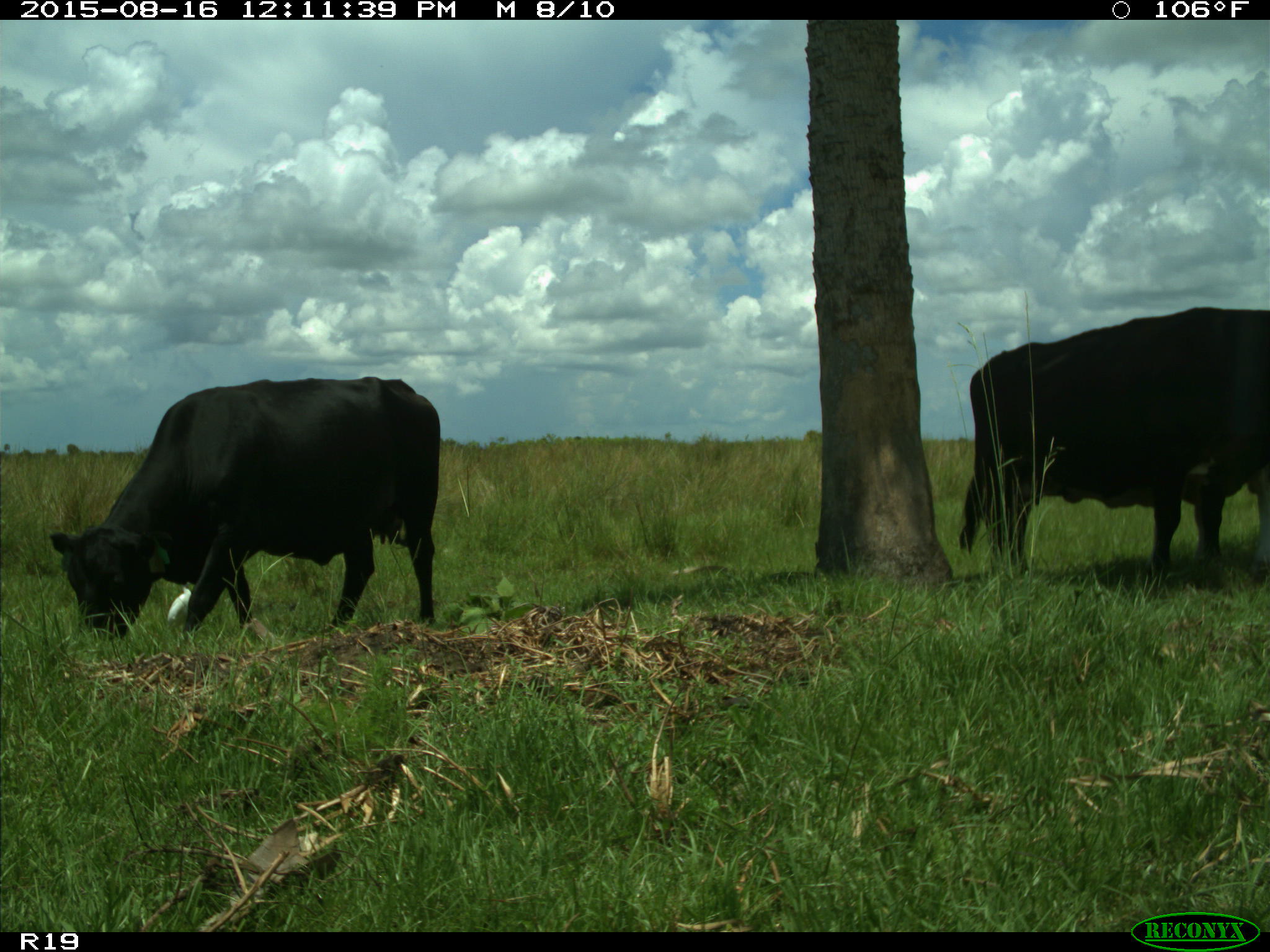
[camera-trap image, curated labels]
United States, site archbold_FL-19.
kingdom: Animalia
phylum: Chordata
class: Mammalia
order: Artiodactyla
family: Bovidae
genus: Bos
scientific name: Bos taurus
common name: domestic cow